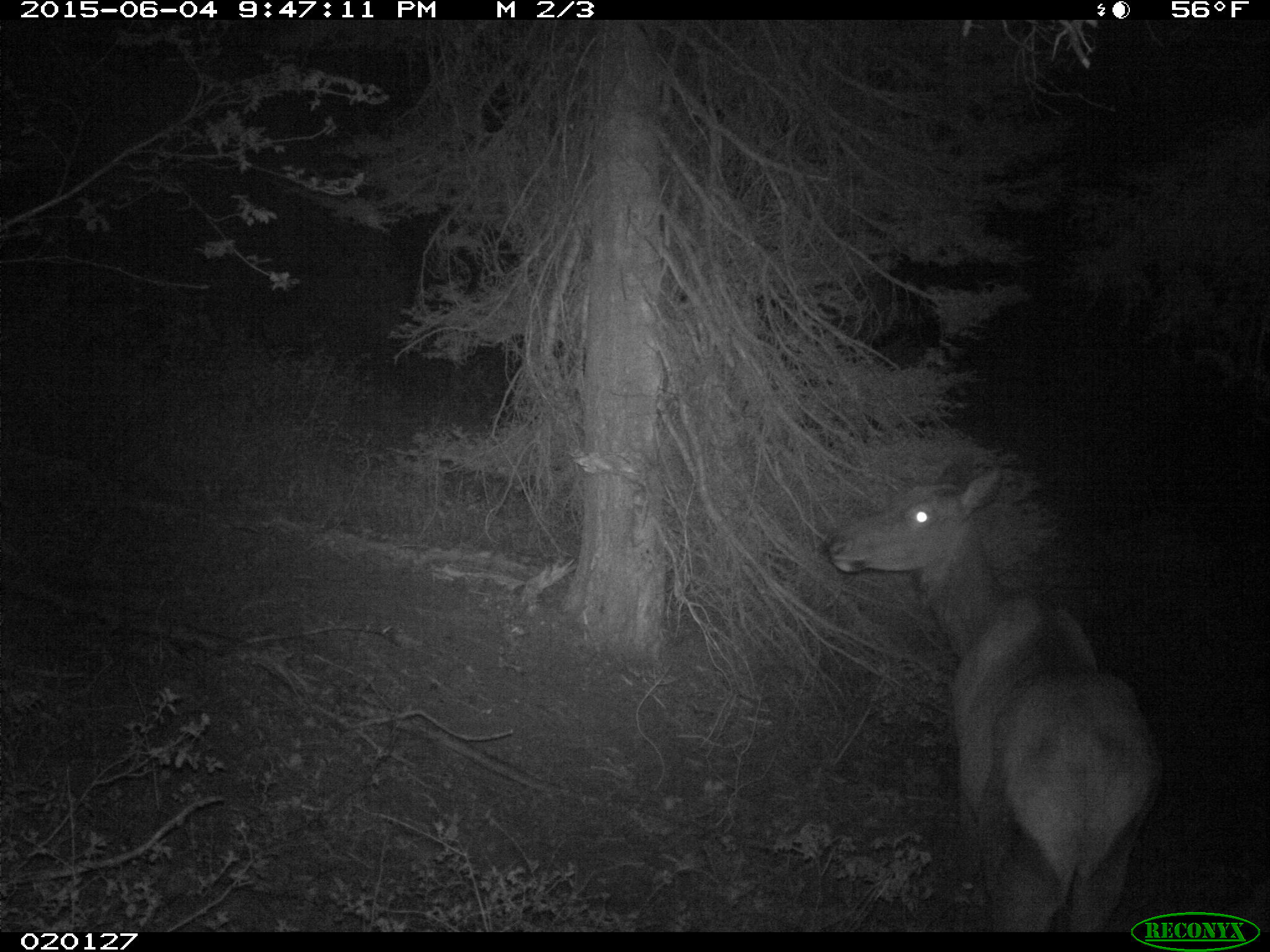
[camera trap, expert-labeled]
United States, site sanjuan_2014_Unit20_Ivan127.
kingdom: Animalia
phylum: Chordata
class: Mammalia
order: Artiodactyla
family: Cervidae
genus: Cervus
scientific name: Cervus elaphus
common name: red deer